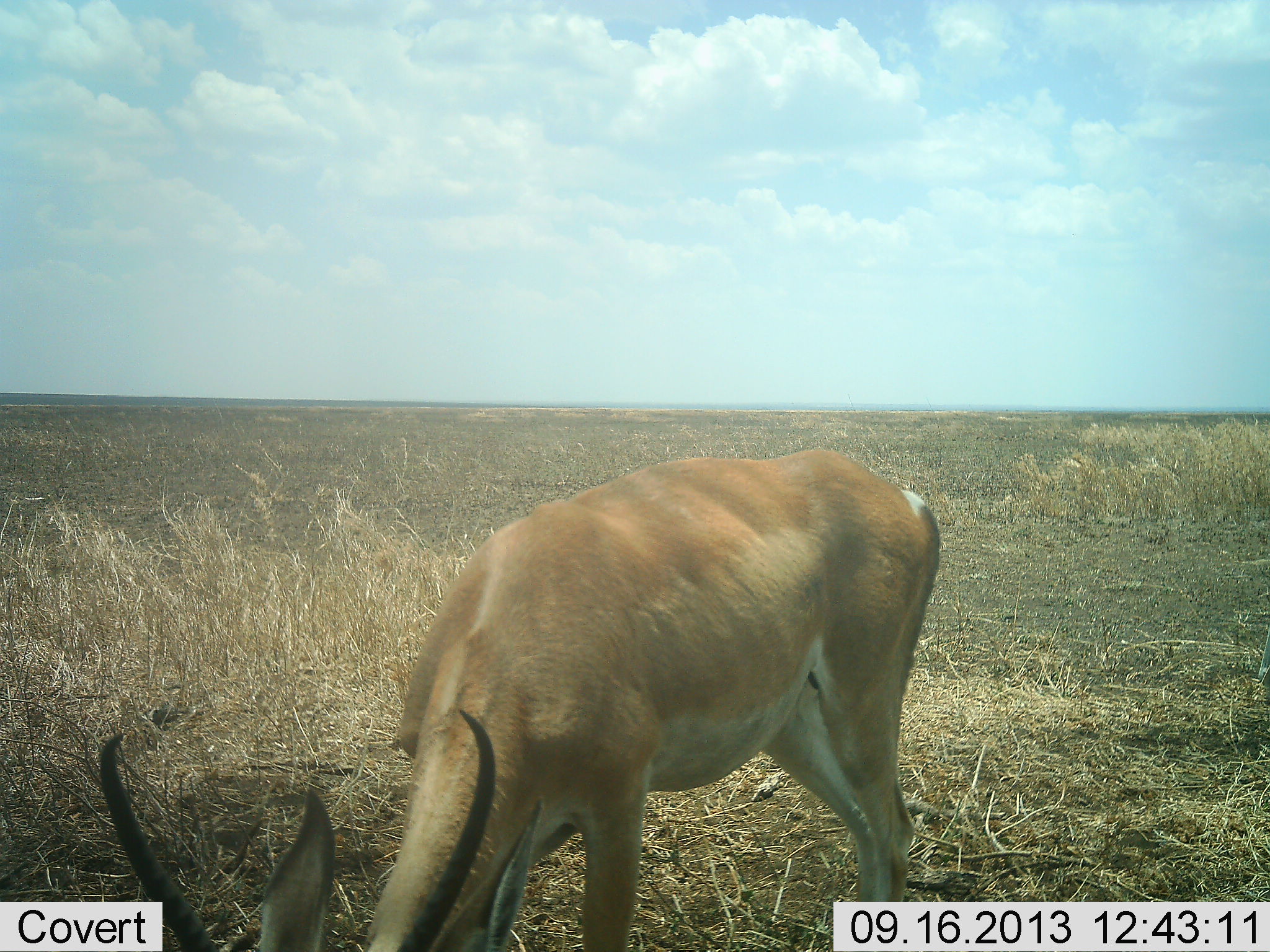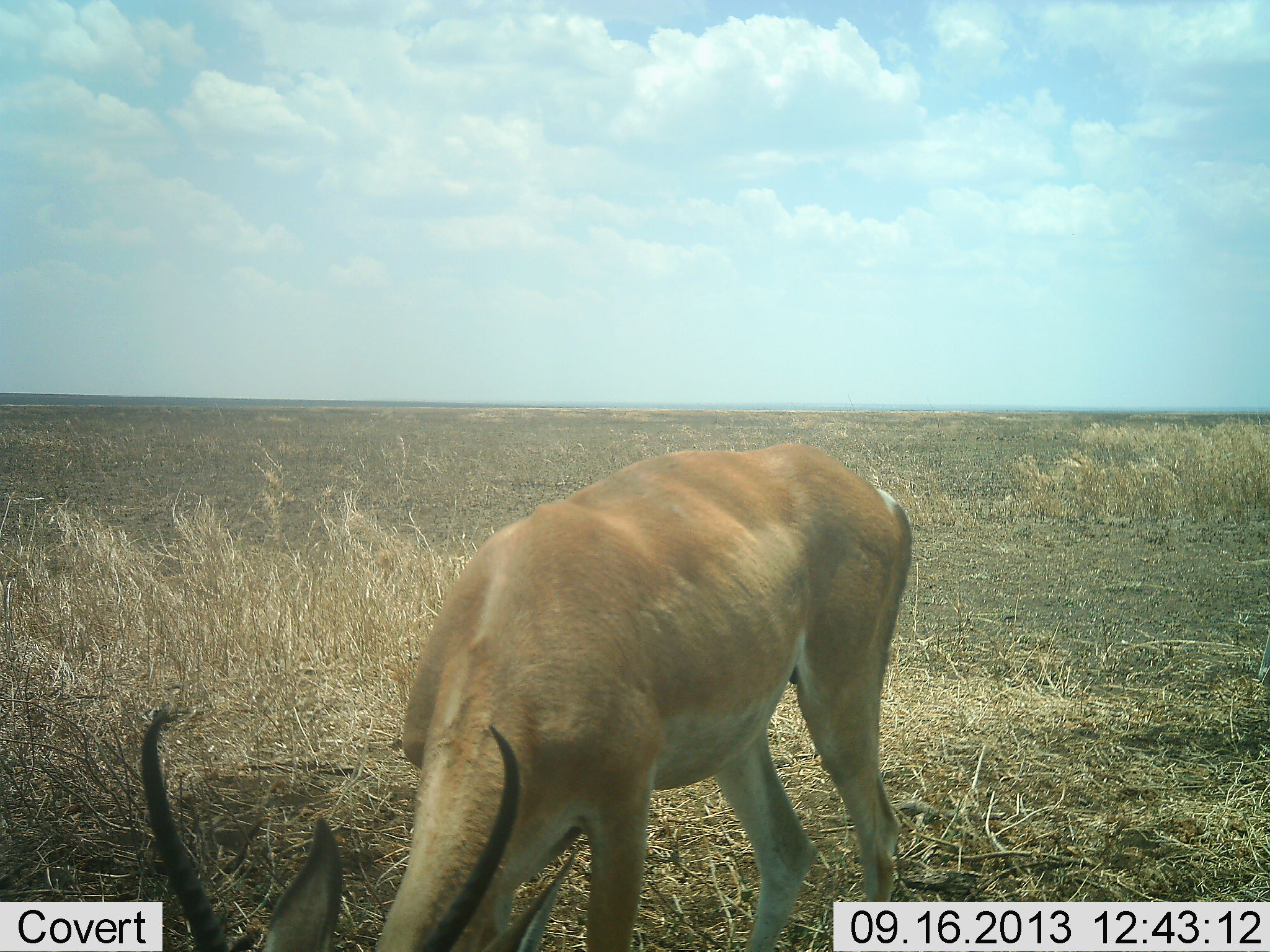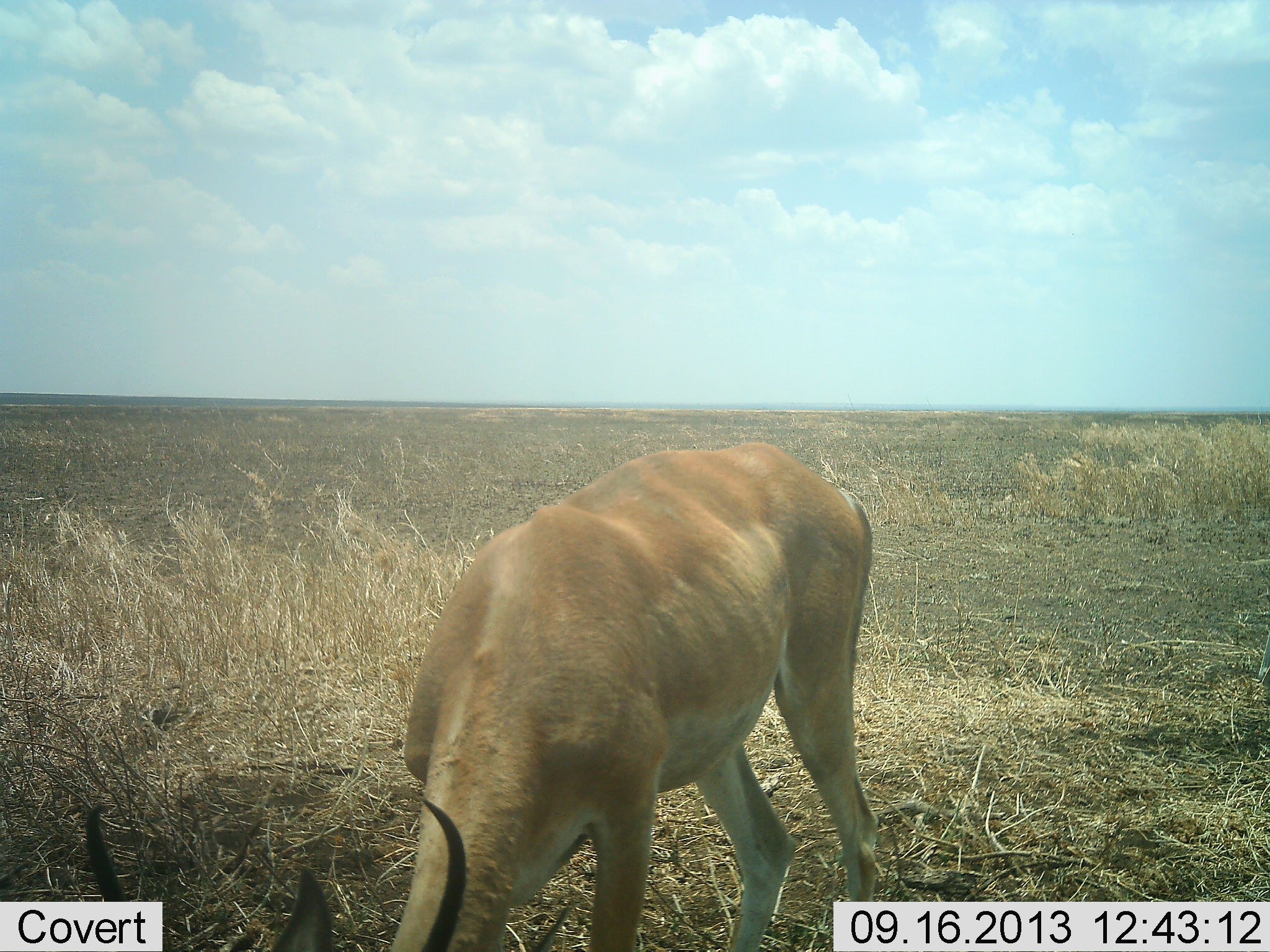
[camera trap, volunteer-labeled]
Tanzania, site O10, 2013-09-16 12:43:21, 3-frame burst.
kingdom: Animalia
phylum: Chordata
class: Mammalia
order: Artiodactyla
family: Bovidae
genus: Nanger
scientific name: Nanger granti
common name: grant's gazelle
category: gazellegrants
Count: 1.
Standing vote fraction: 20%.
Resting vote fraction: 0%.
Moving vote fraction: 0%.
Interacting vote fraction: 0%.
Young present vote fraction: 0%.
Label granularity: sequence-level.